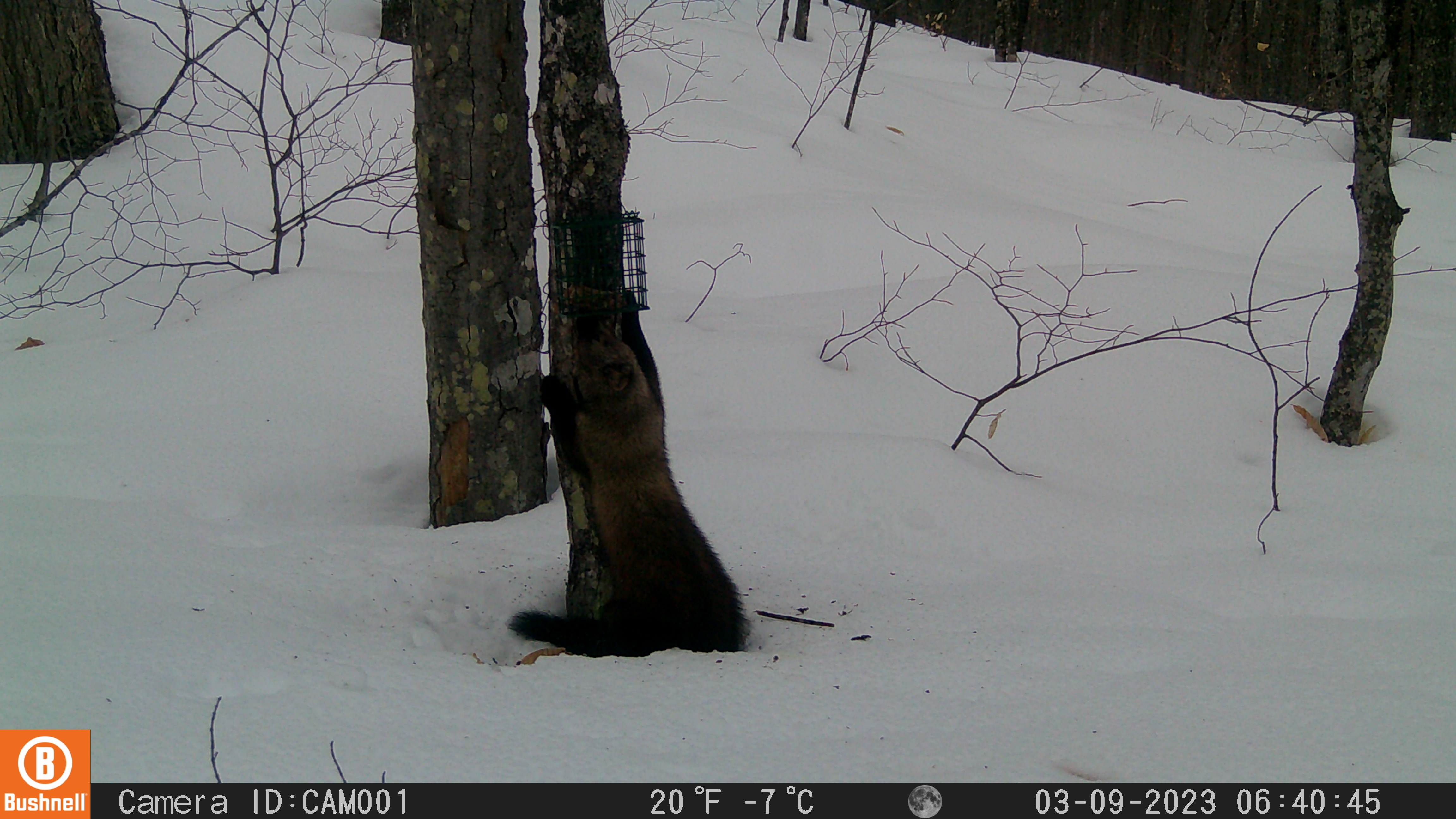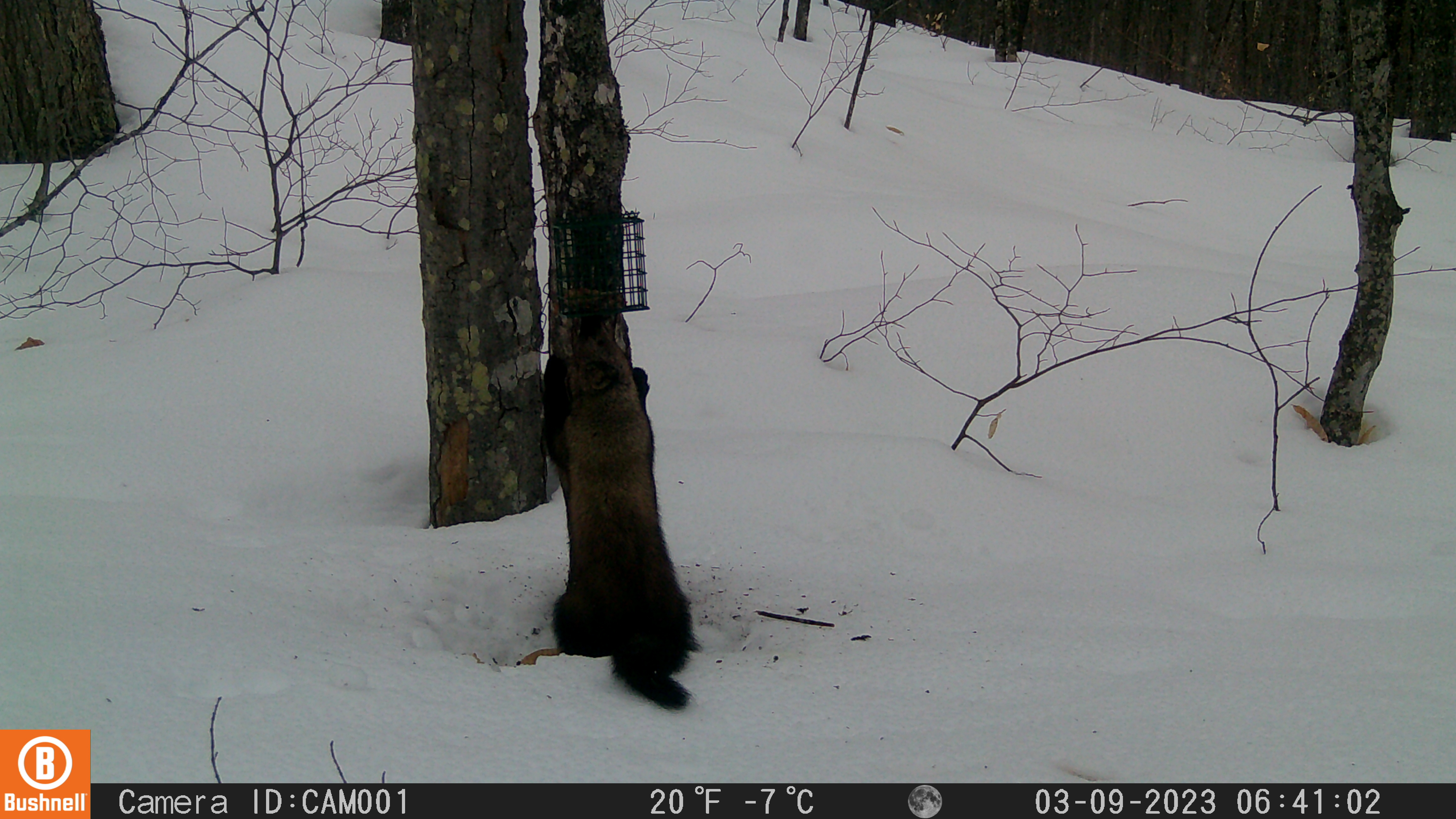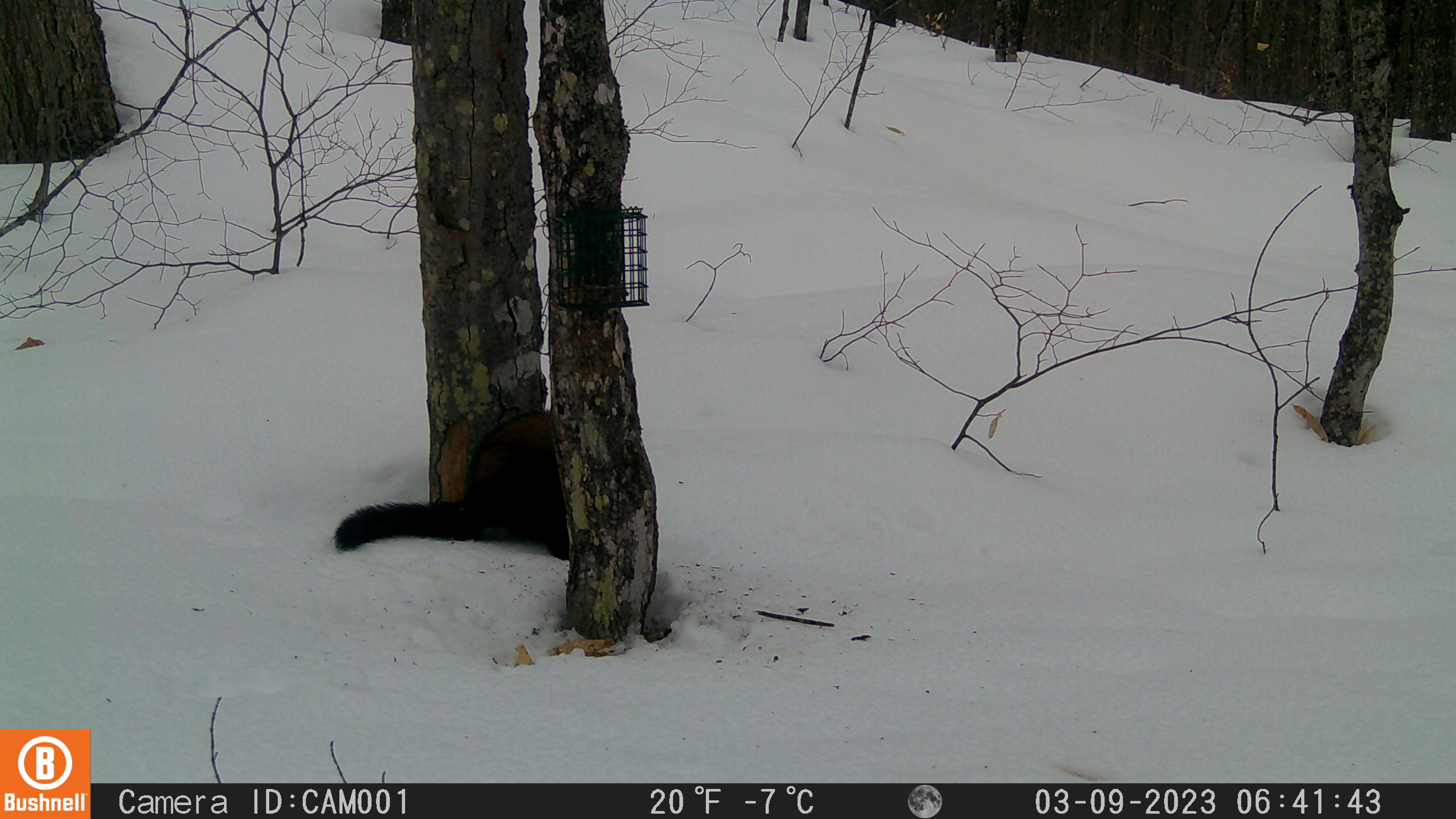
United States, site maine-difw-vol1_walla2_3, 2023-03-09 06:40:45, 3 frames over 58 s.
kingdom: Animalia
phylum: Chordata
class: Mammalia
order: Carnivora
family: Mustelidae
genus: Pekania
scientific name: Pekania pennanti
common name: fisher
Fisher (Pekania pennanti).